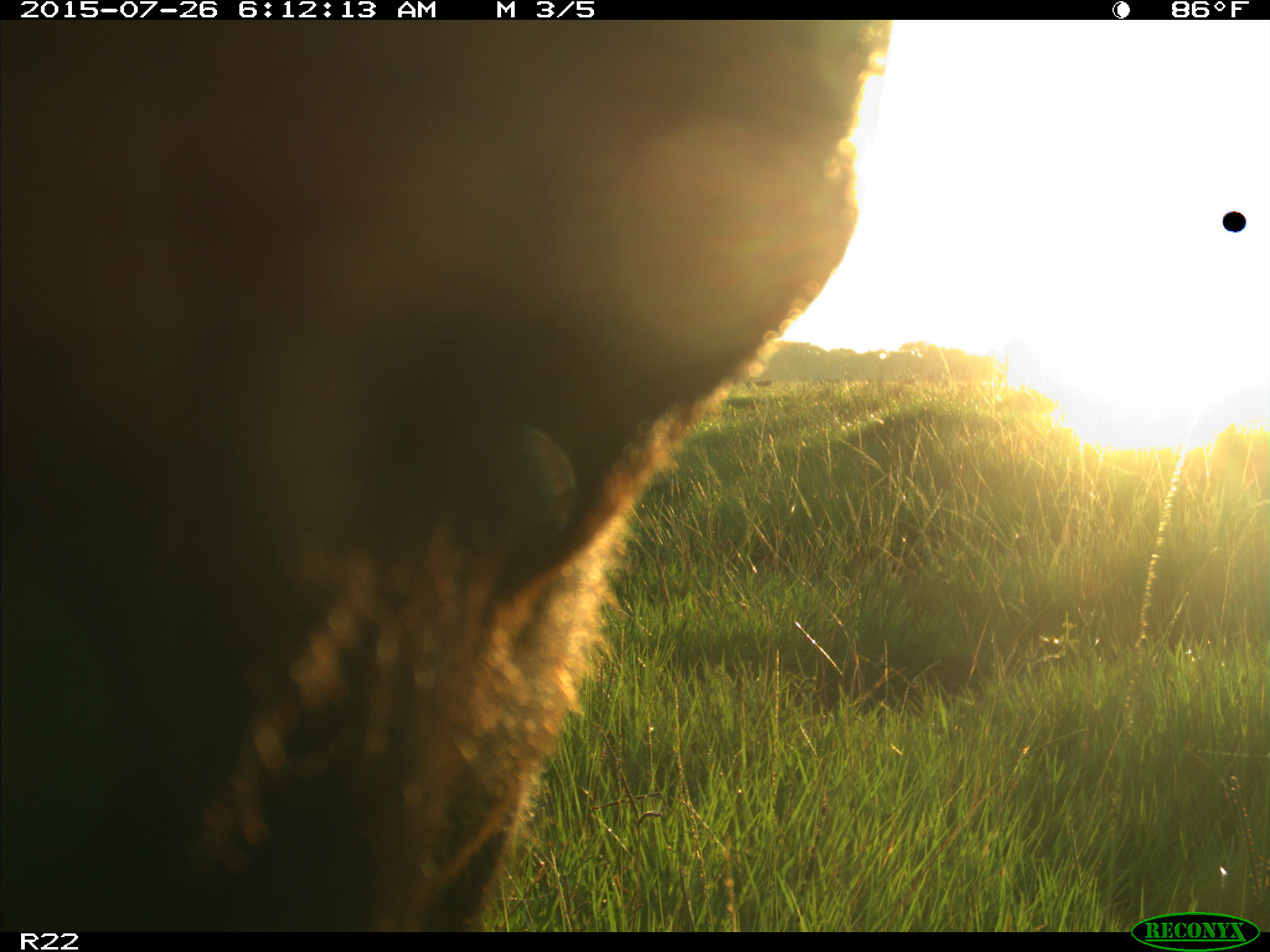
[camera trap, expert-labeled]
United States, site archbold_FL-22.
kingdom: Animalia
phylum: Chordata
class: Mammalia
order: Artiodactyla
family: Bovidae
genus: Bos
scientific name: Bos taurus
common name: domestic cow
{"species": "Bos taurus (domestic cow)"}